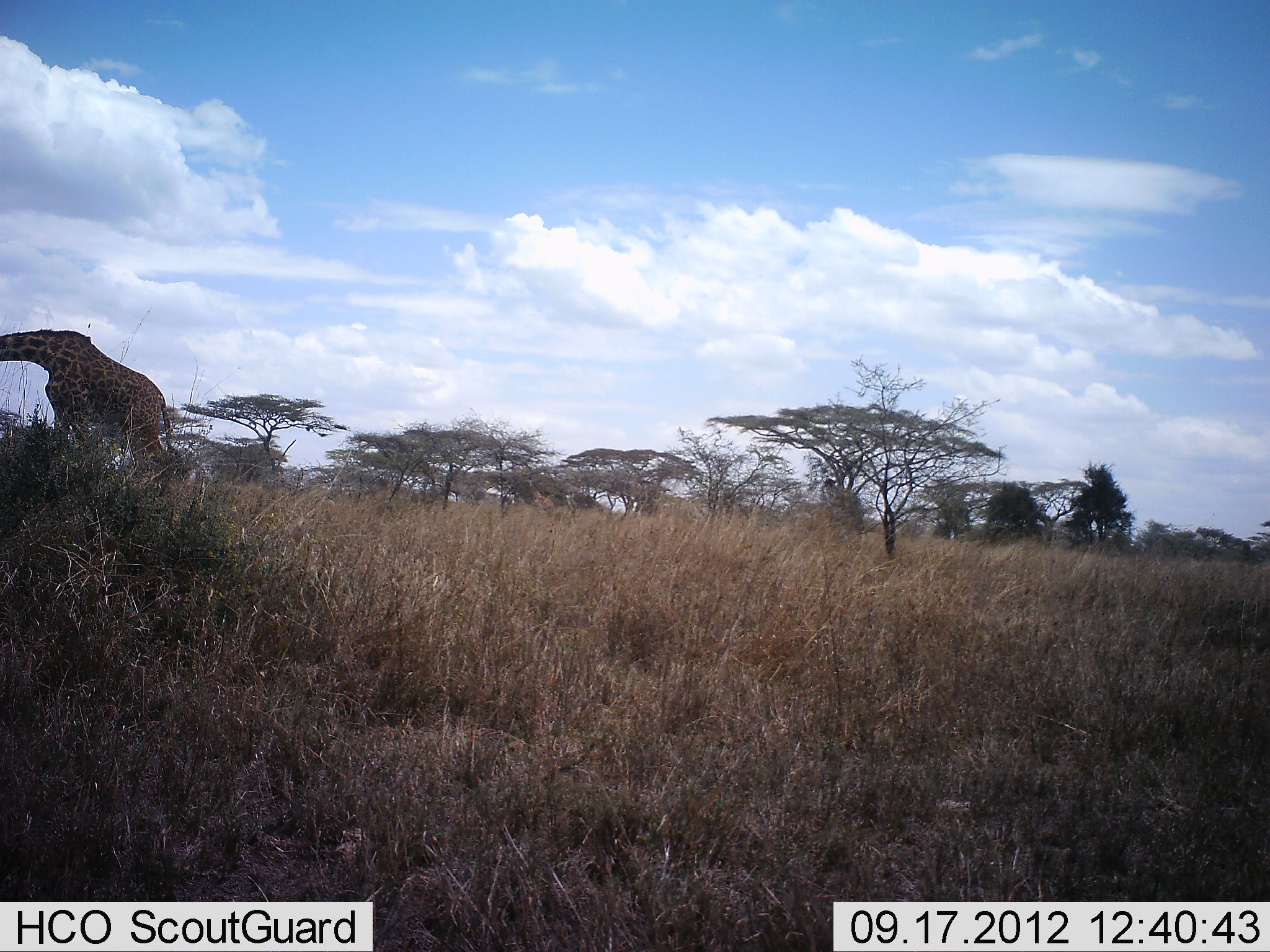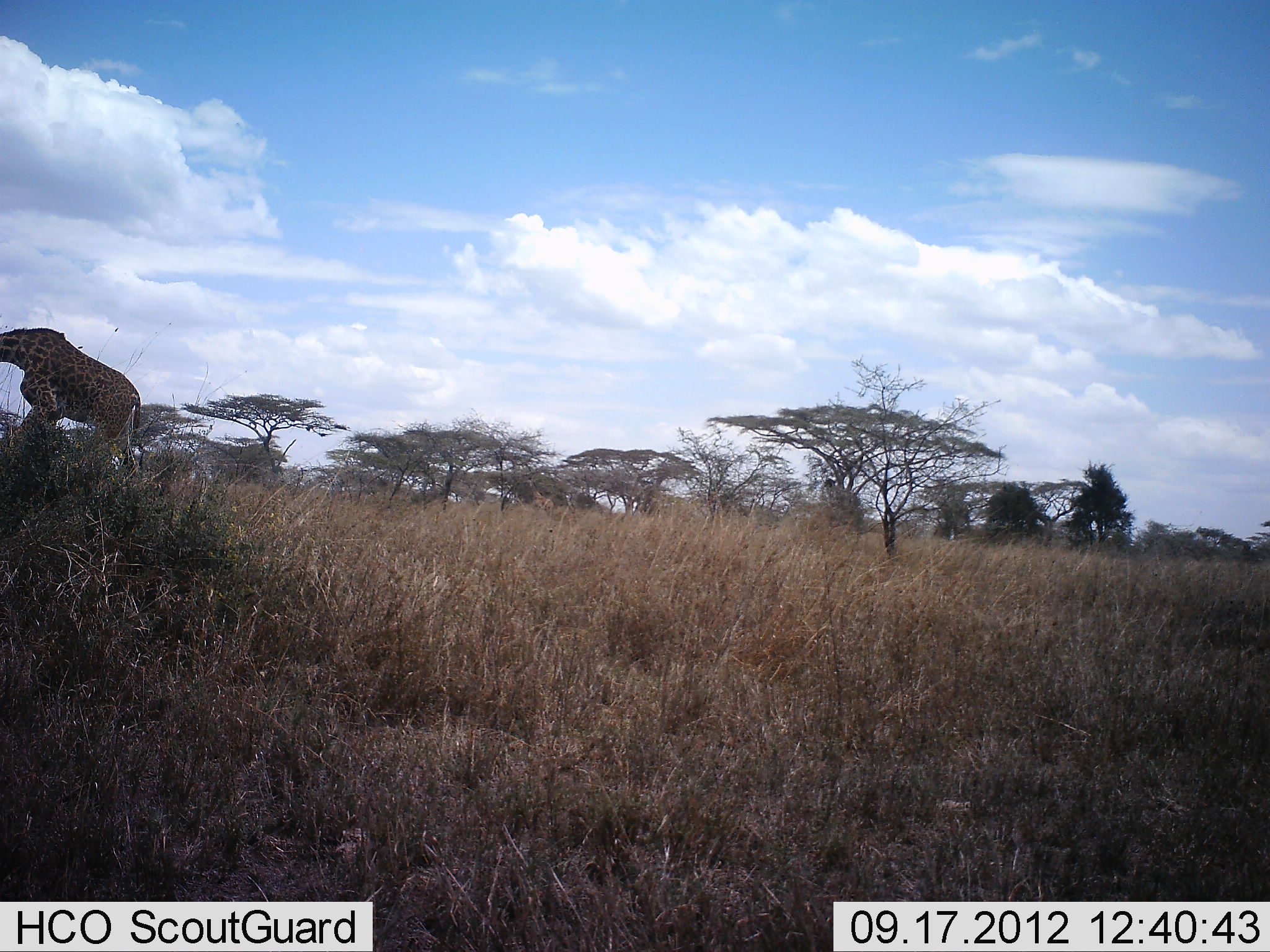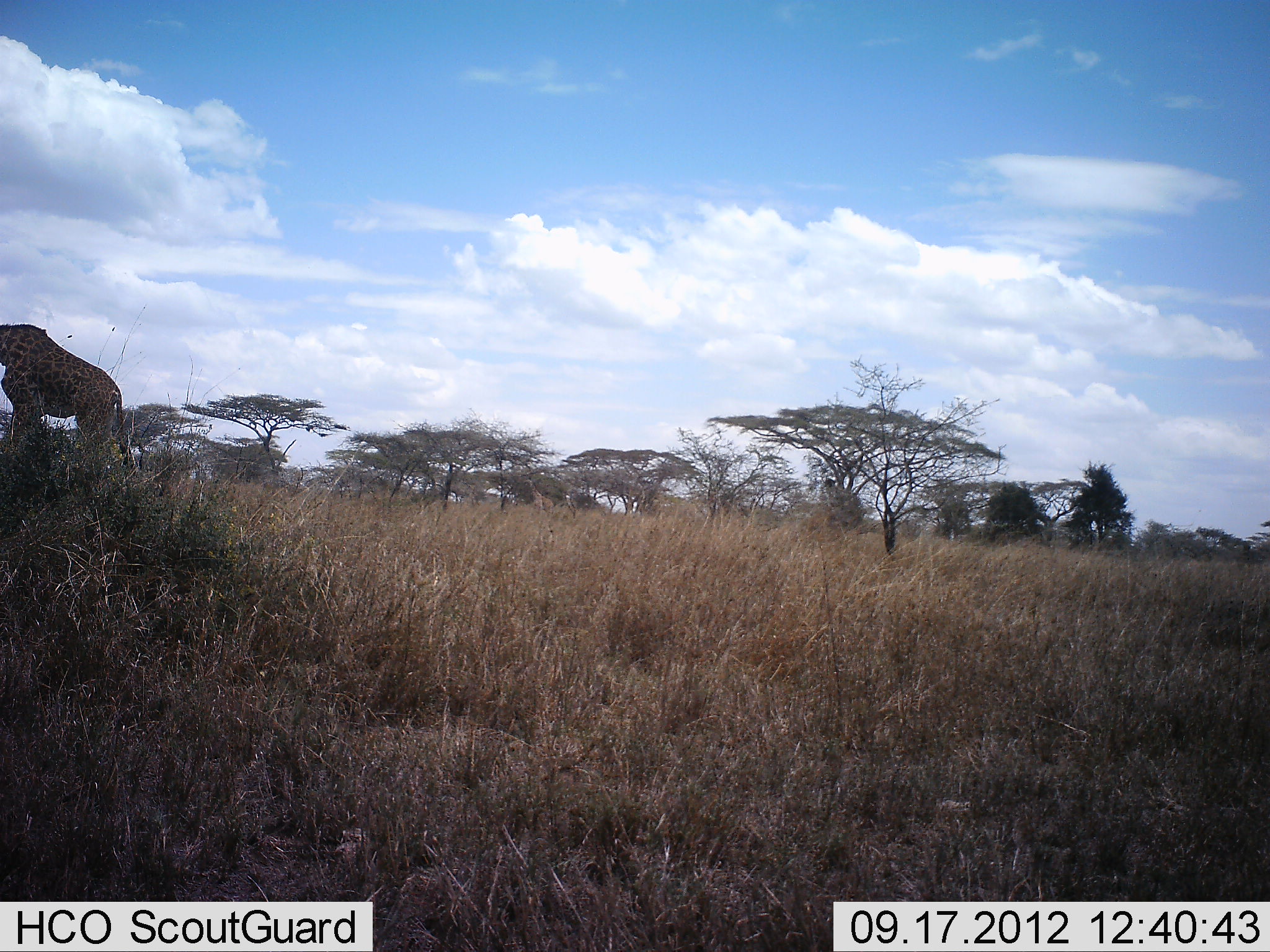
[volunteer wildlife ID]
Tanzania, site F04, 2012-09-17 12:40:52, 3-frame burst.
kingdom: Animalia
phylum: Chordata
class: Mammalia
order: Artiodactyla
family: Giraffidae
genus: Giraffa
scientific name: Giraffa camelopardalis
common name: giraffe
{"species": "giraffe (Giraffa camelopardalis)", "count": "1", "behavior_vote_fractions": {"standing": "10%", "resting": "0%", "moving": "80%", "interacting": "0%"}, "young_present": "0%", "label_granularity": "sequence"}